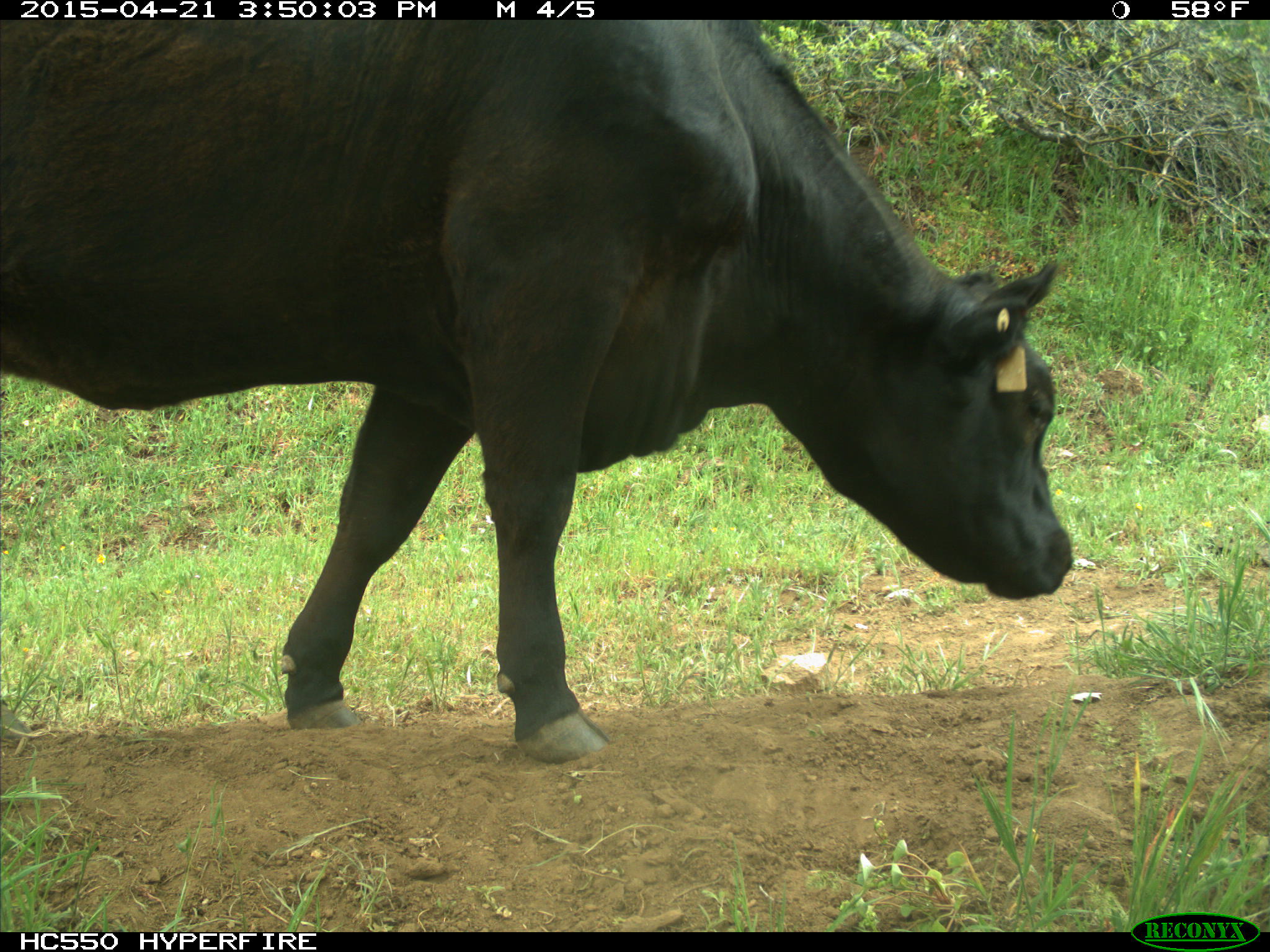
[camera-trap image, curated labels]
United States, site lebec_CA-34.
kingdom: Animalia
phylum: Chordata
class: Mammalia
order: Artiodactyla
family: Bovidae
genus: Bos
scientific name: Bos taurus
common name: domestic cow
Bos taurus (domestic cow).